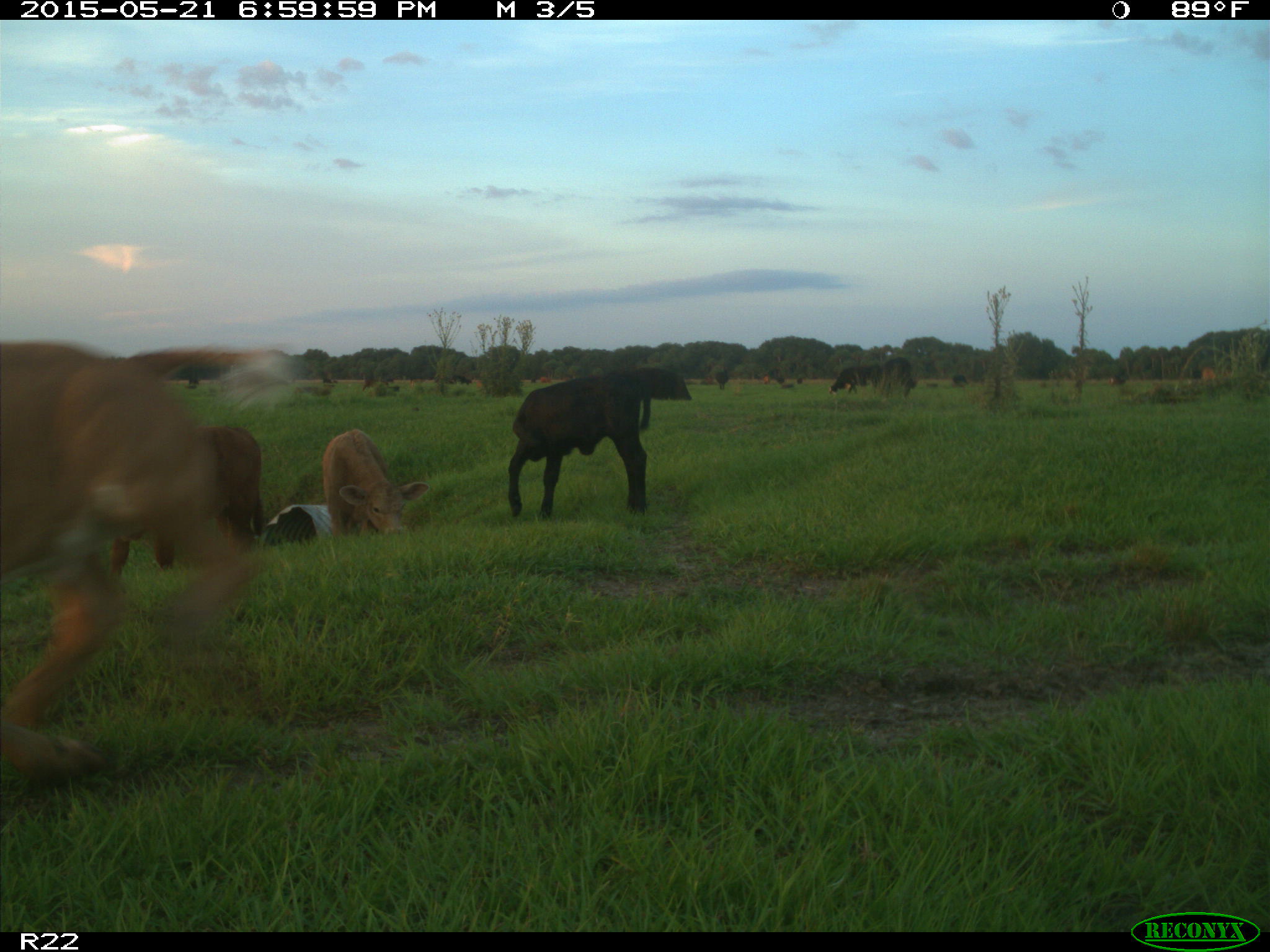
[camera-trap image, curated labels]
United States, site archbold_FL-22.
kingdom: Animalia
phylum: Chordata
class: Mammalia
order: Artiodactyla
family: Bovidae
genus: Bos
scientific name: Bos taurus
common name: domestic cow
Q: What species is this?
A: Bos taurus (domestic cow).